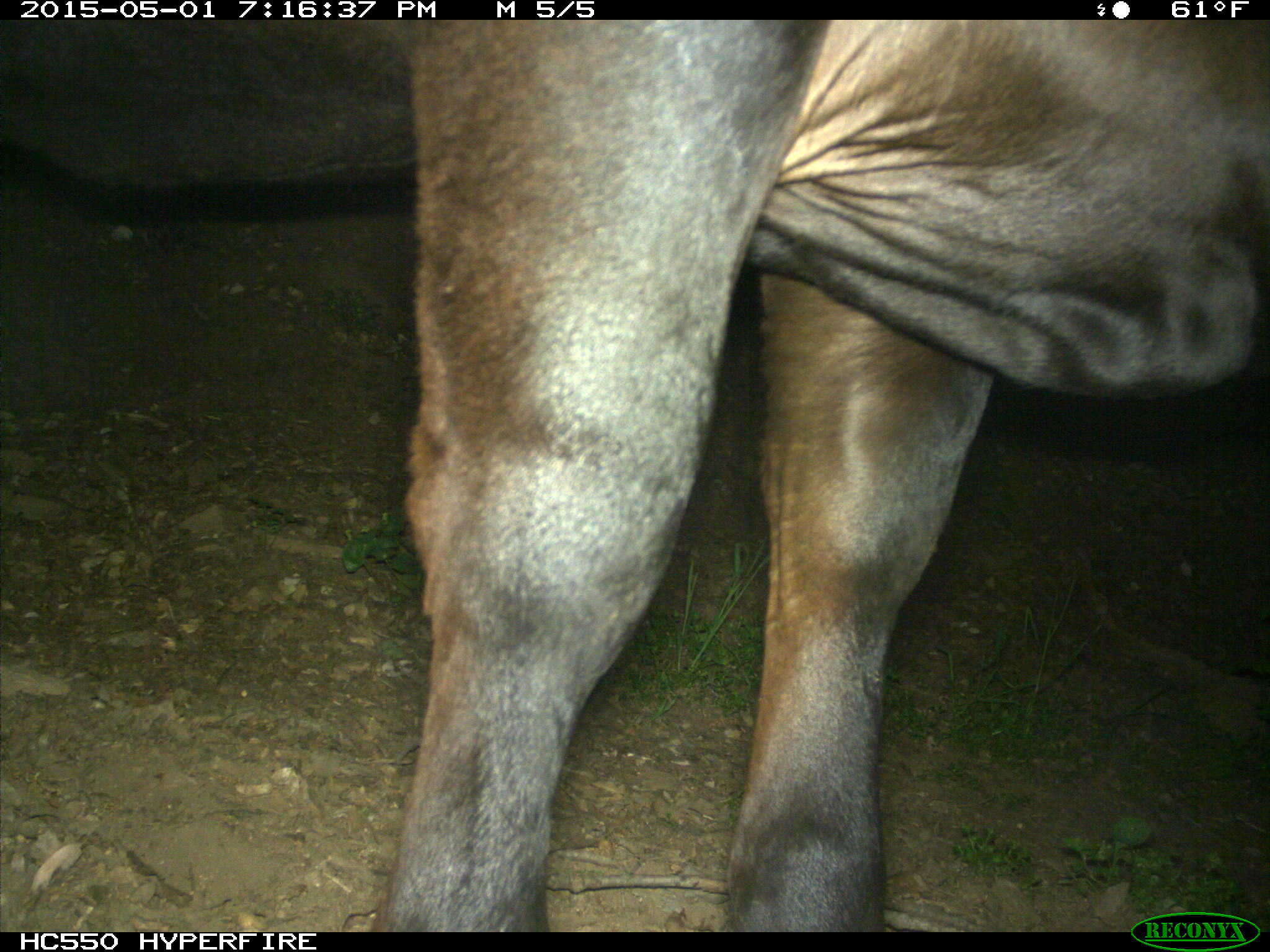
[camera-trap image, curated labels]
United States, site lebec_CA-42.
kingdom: Animalia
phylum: Chordata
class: Mammalia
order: Artiodactyla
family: Bovidae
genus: Bos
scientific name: Bos taurus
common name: domestic cow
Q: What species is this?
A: Bos taurus (domestic cow).